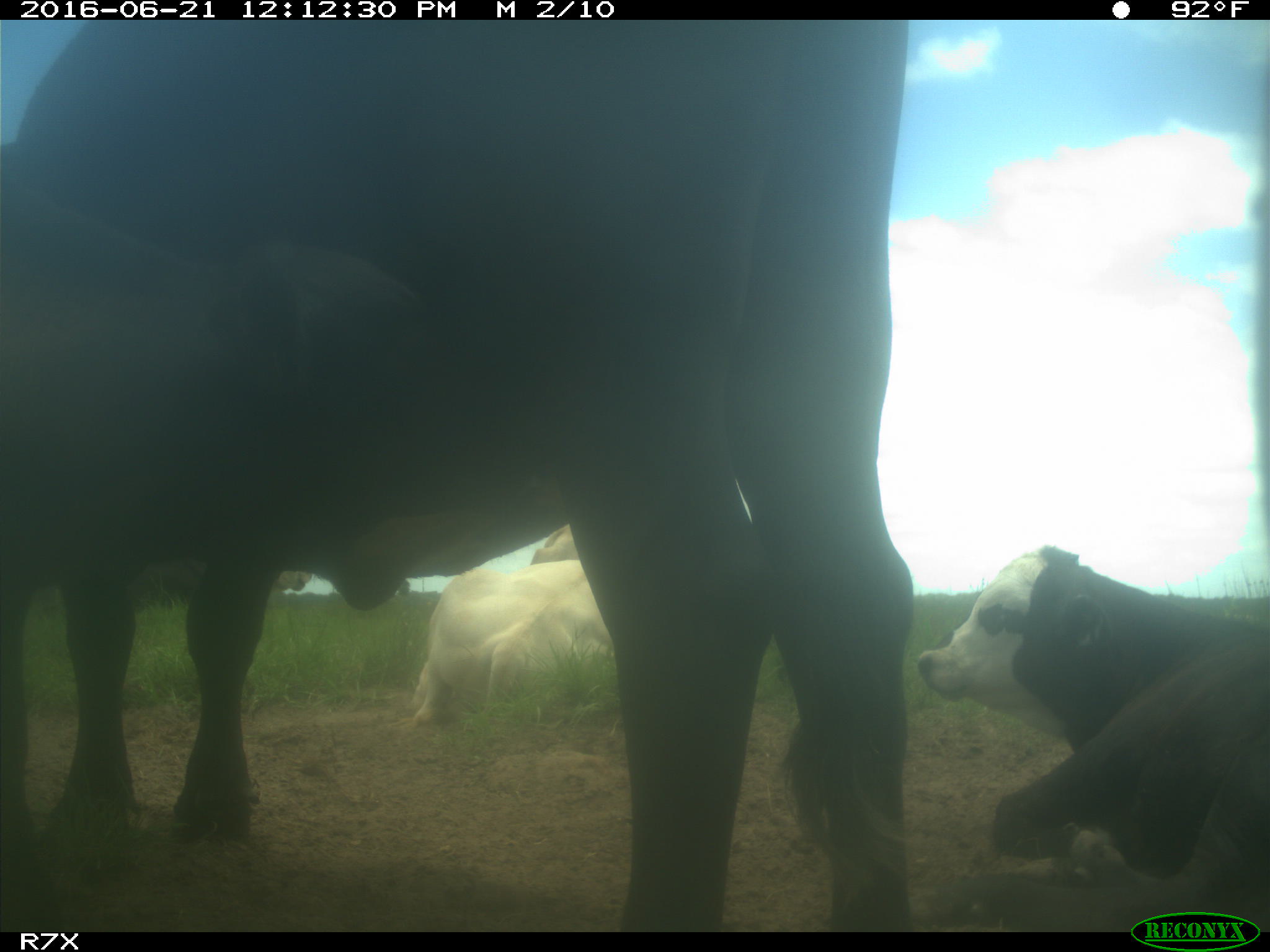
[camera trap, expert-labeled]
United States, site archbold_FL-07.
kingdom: Animalia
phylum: Chordata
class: Mammalia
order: Artiodactyla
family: Bovidae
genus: Bos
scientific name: Bos taurus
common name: domestic cow